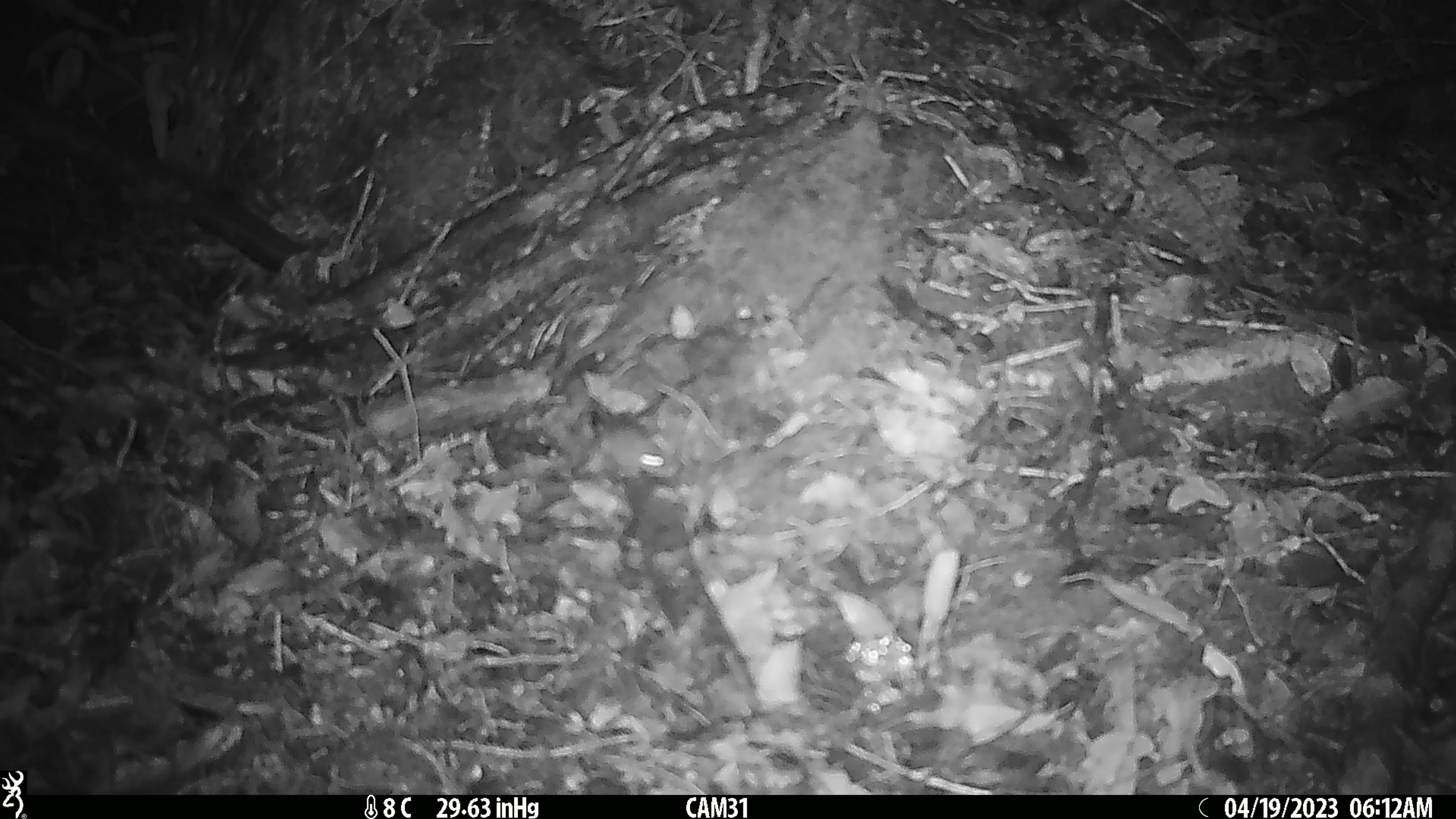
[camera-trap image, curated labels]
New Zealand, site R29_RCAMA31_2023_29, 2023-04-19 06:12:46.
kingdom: Animalia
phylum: Chordata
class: Mammalia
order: Rodentia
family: Muridae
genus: Mus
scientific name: Mus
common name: mouse